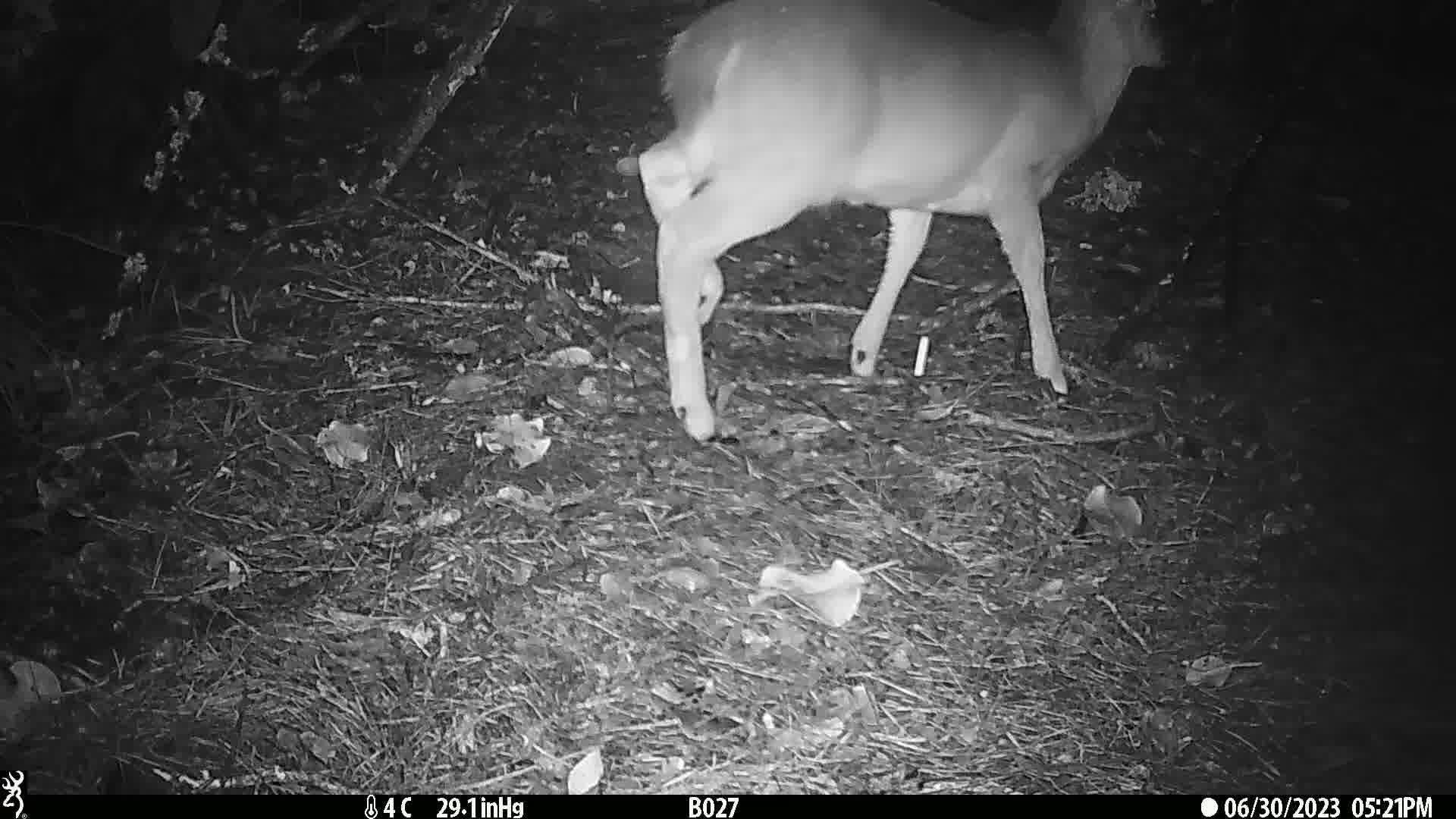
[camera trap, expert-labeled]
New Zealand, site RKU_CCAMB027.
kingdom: Animalia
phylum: Chordata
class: Mammalia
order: Artiodactyla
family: Cervidae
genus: Odocoileus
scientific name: Odocoileus virginianus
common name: white-tailed deer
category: white tailed deer